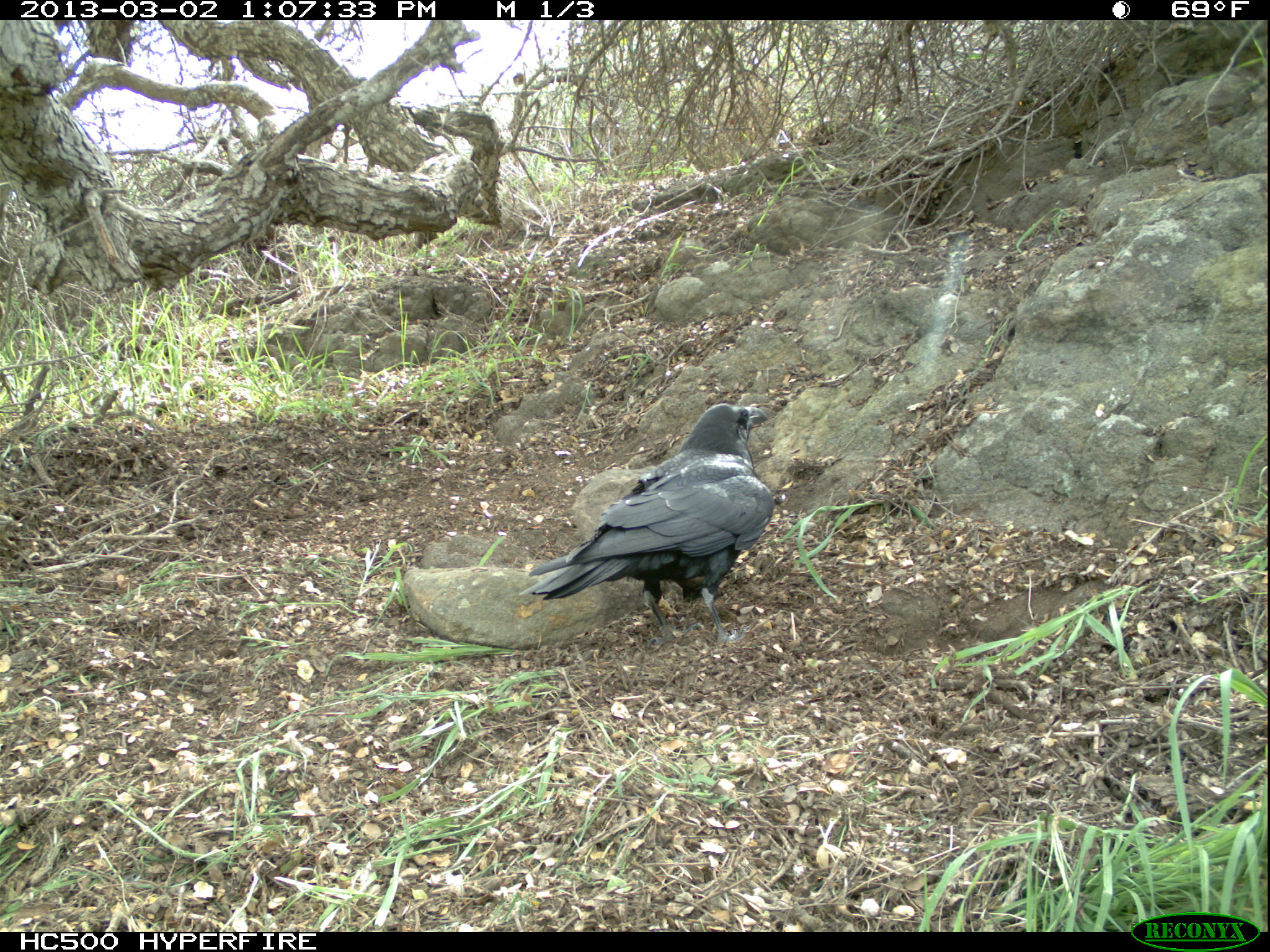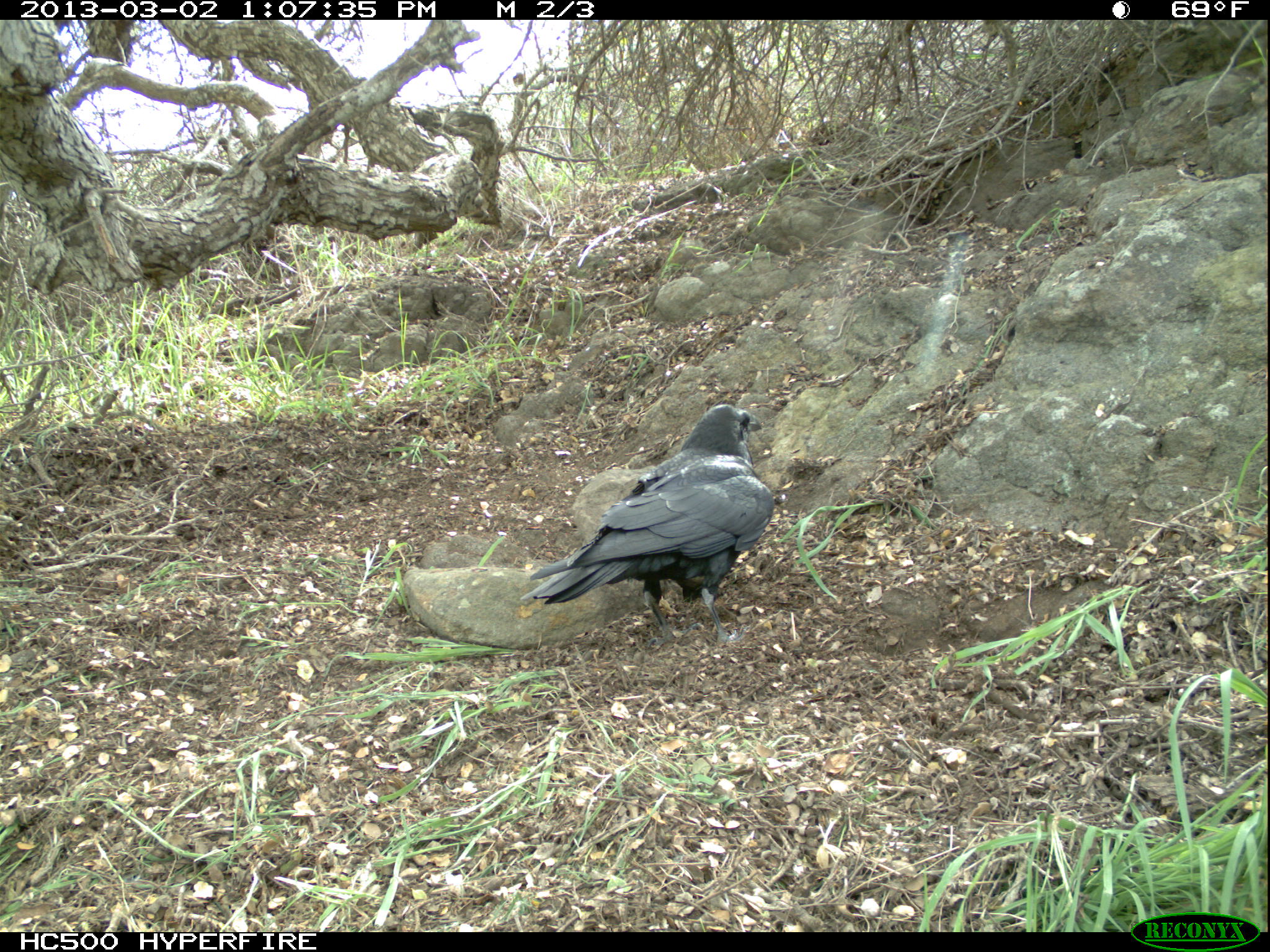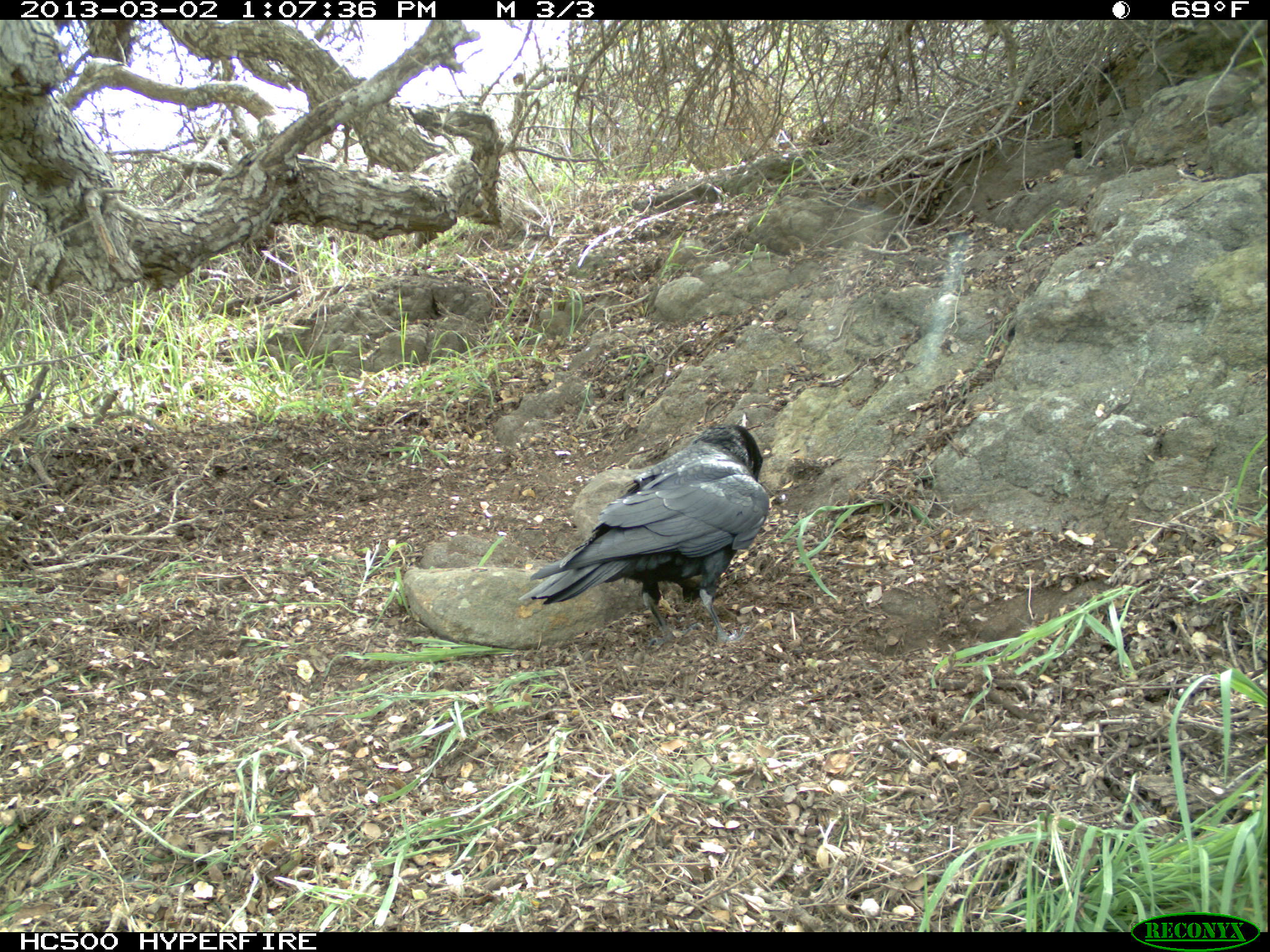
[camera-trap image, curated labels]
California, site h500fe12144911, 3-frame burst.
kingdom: Animalia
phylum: Chordata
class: Aves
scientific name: Aves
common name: bird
Bird (Aves).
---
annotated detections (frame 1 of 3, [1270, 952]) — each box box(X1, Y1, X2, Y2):
bird: box(517, 402, 773, 650)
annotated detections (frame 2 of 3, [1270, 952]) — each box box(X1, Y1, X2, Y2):
bird: box(519, 403, 773, 648)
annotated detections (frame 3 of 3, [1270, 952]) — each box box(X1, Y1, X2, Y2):
bird: box(517, 422, 769, 653)